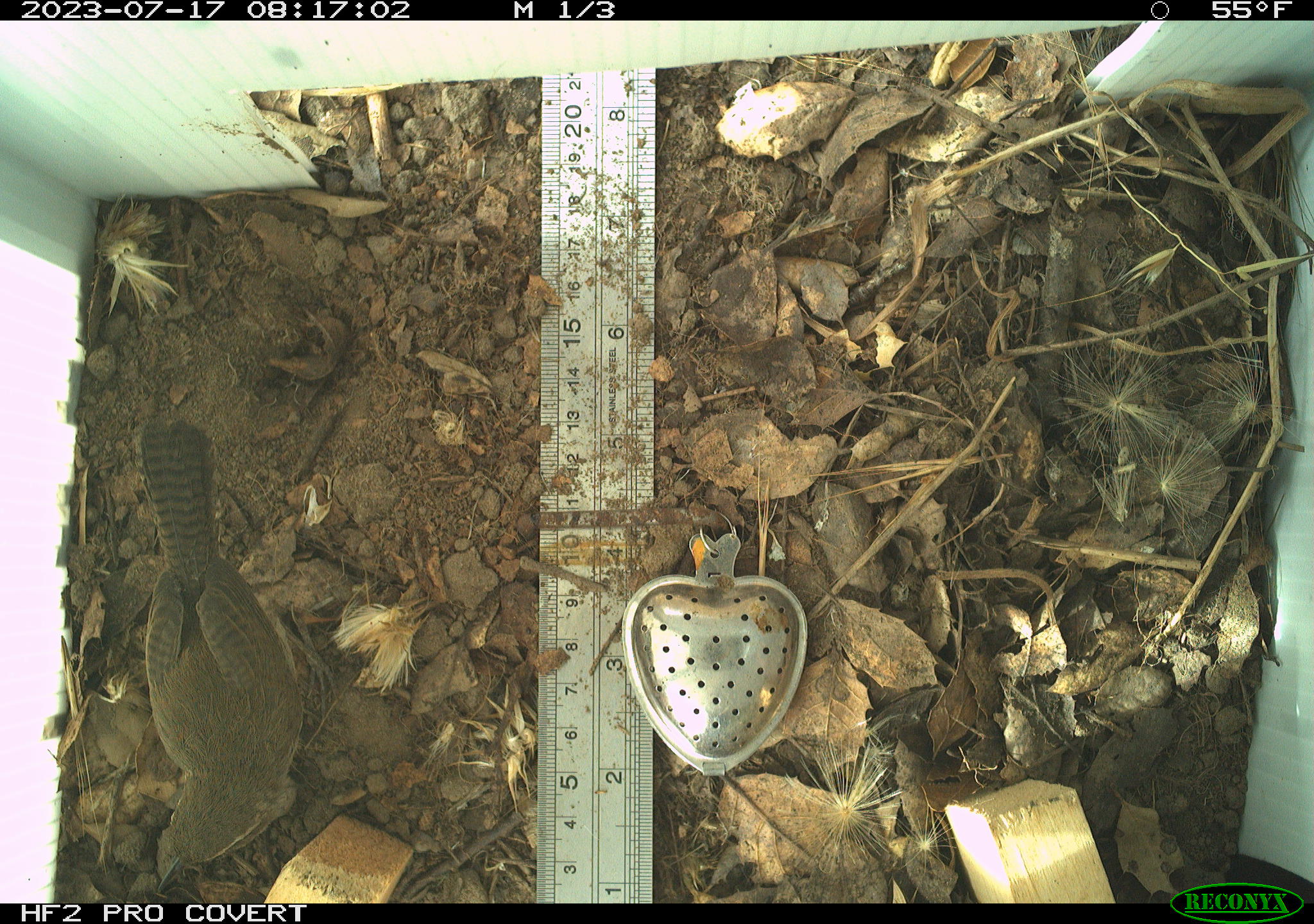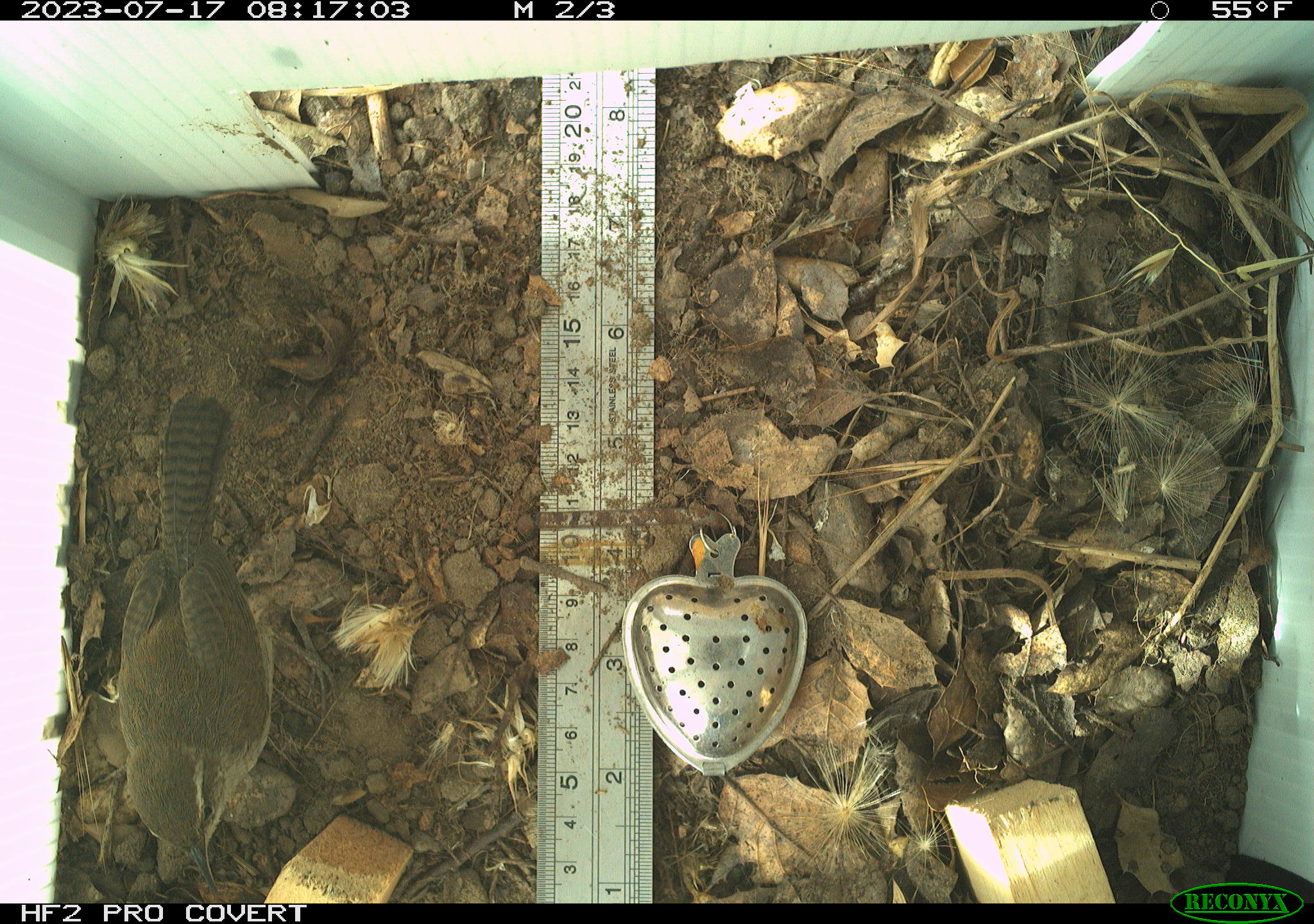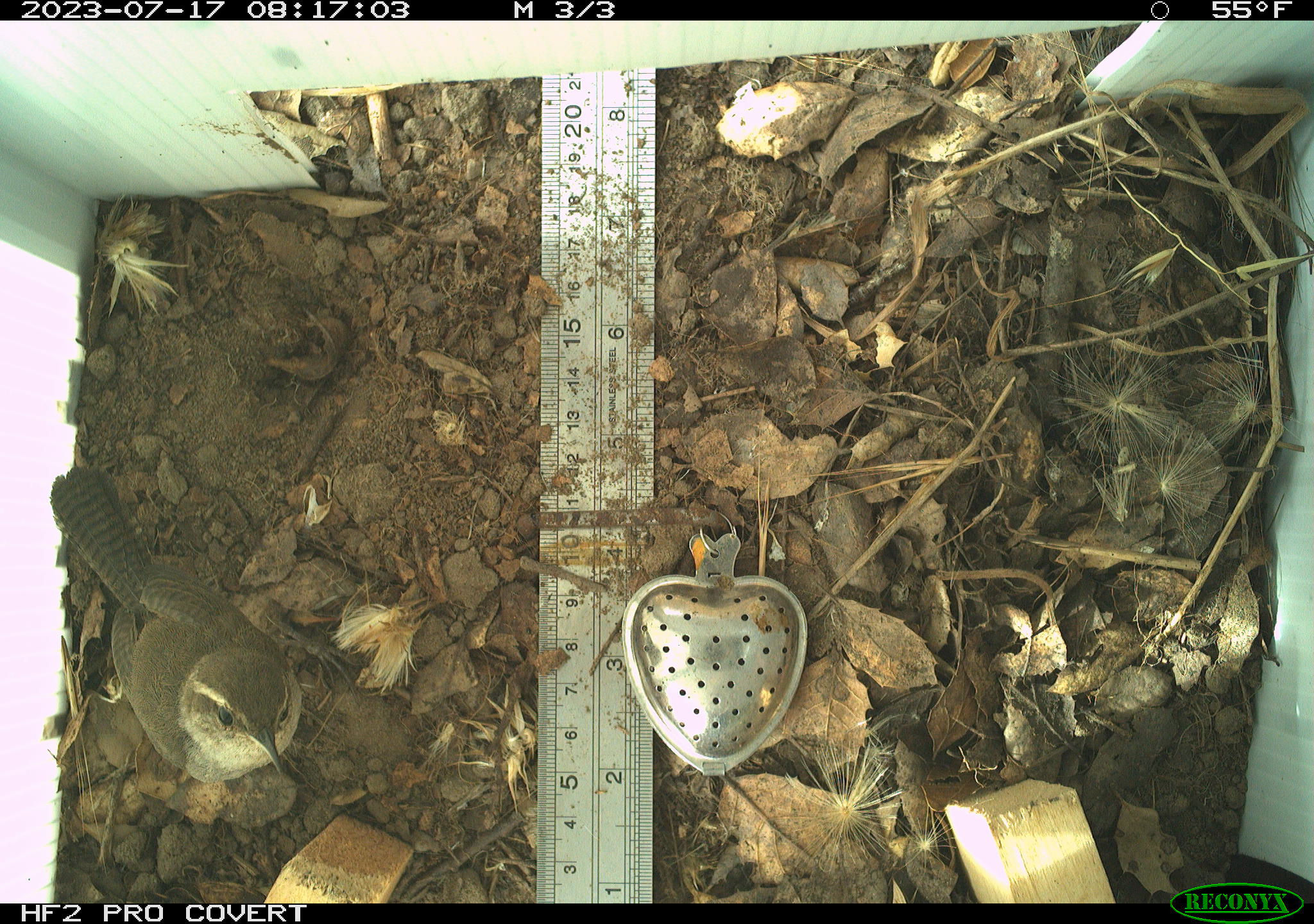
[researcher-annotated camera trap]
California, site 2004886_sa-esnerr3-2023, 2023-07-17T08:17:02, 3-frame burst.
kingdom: Animalia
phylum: Chordata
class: Aves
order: Passeriformes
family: Troglodytidae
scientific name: Troglodytidae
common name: wren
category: troglodytidae family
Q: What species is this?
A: Troglodytidae family (wren) (Troglodytidae).